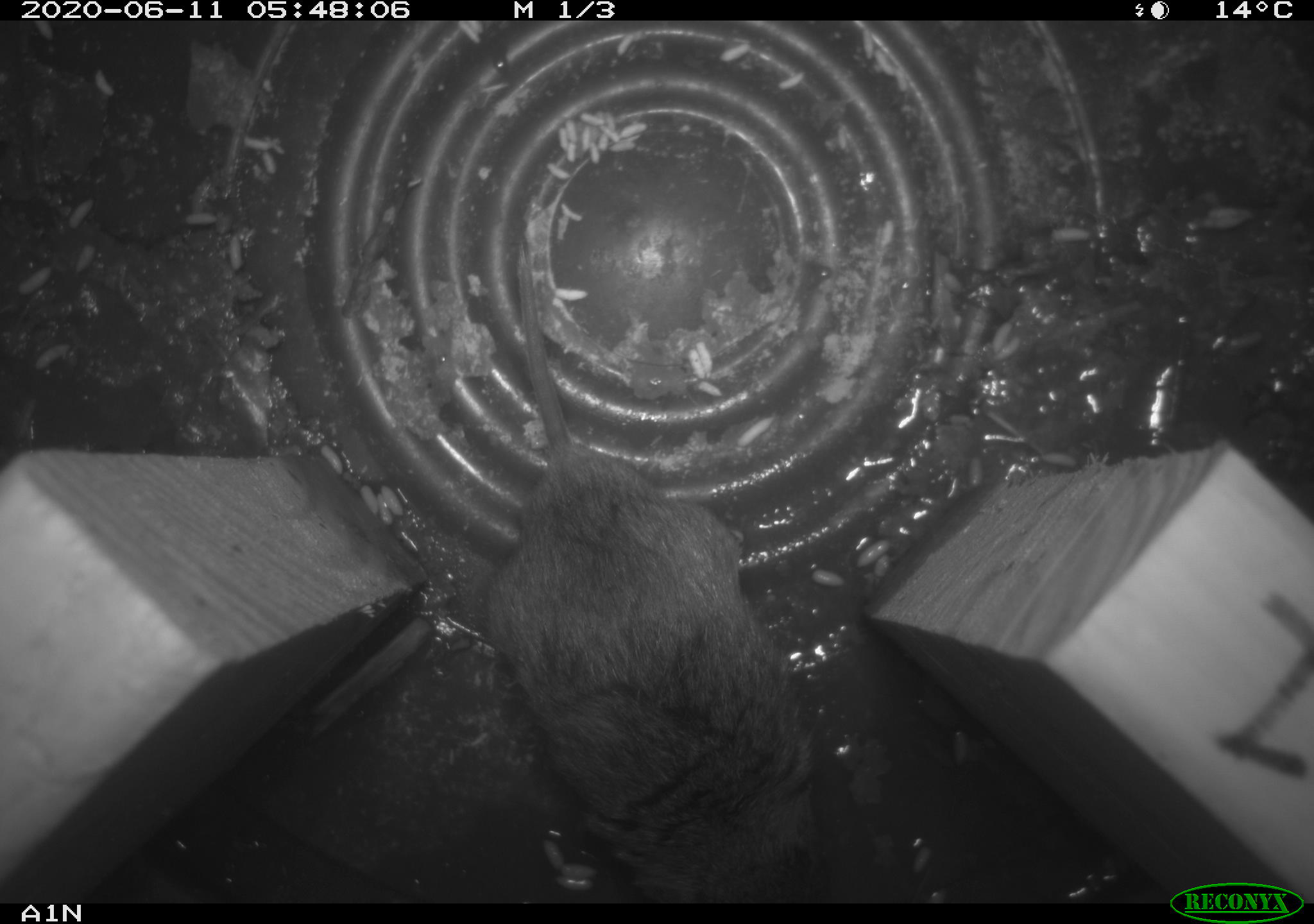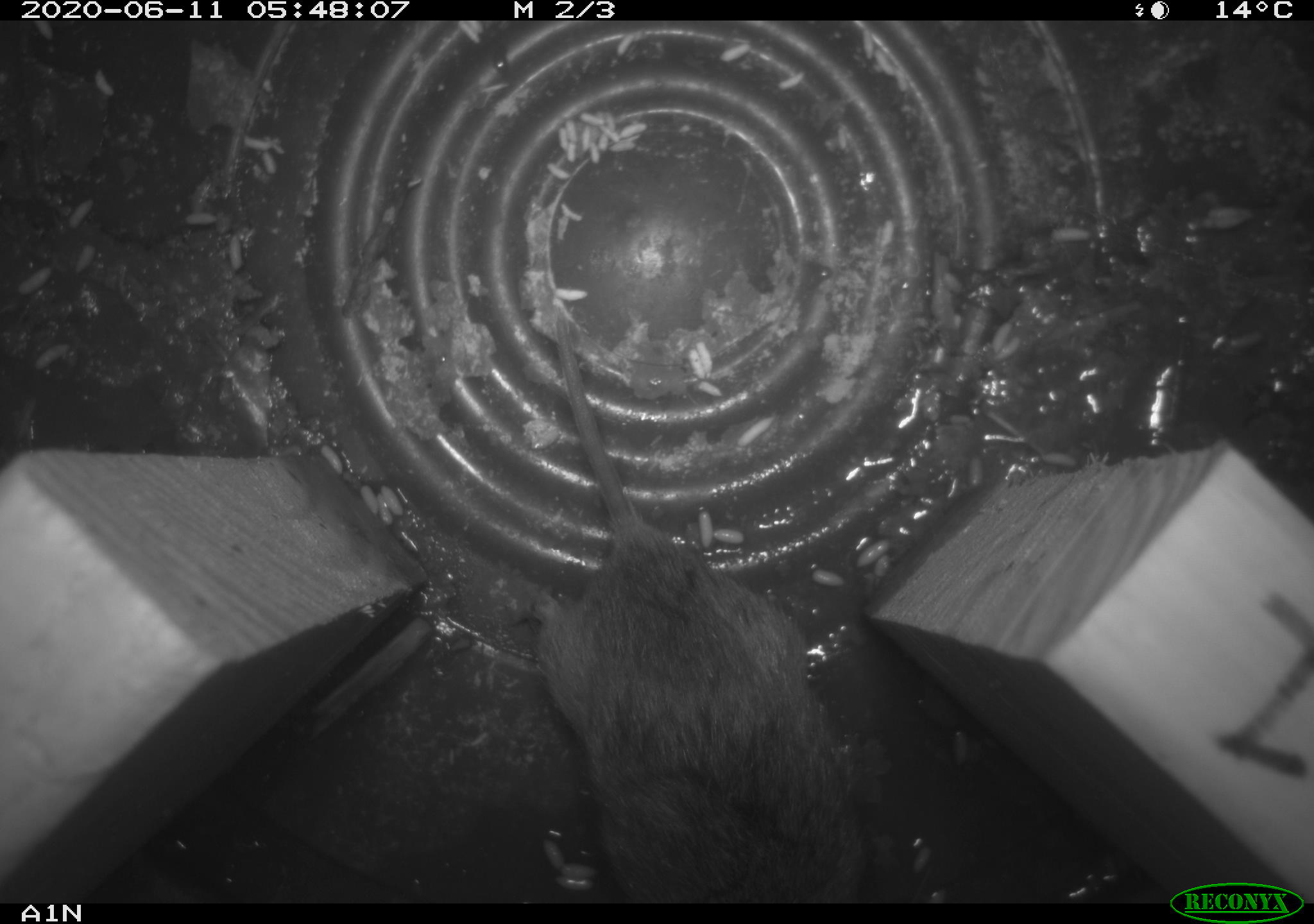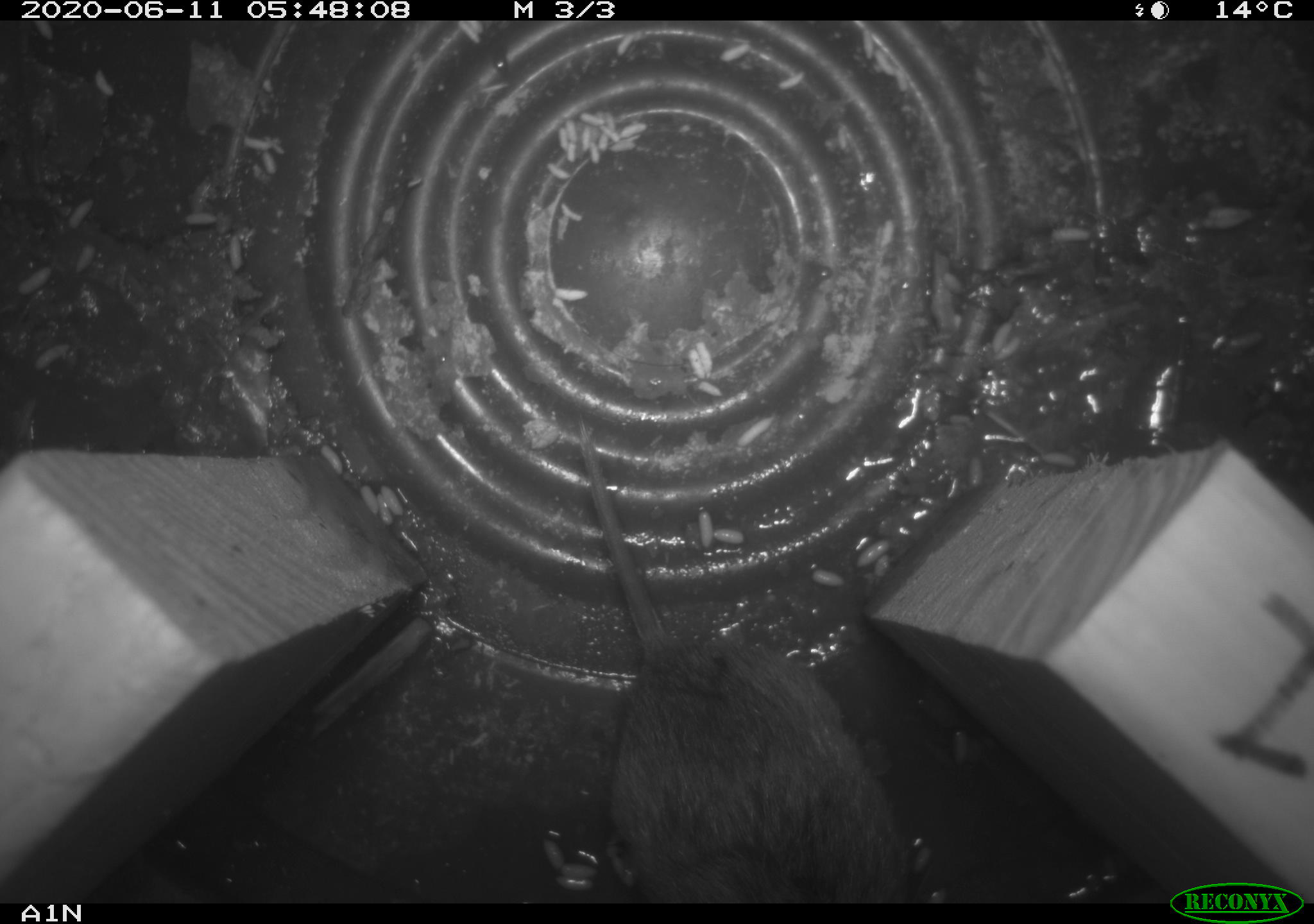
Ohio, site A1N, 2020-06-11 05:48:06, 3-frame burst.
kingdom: Animalia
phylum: Chordata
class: Mammalia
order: Rodentia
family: Cricetidae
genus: Microtus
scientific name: Microtus pennsylvanicus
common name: meadow vole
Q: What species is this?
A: Meadow vole (Microtus pennsylvanicus).